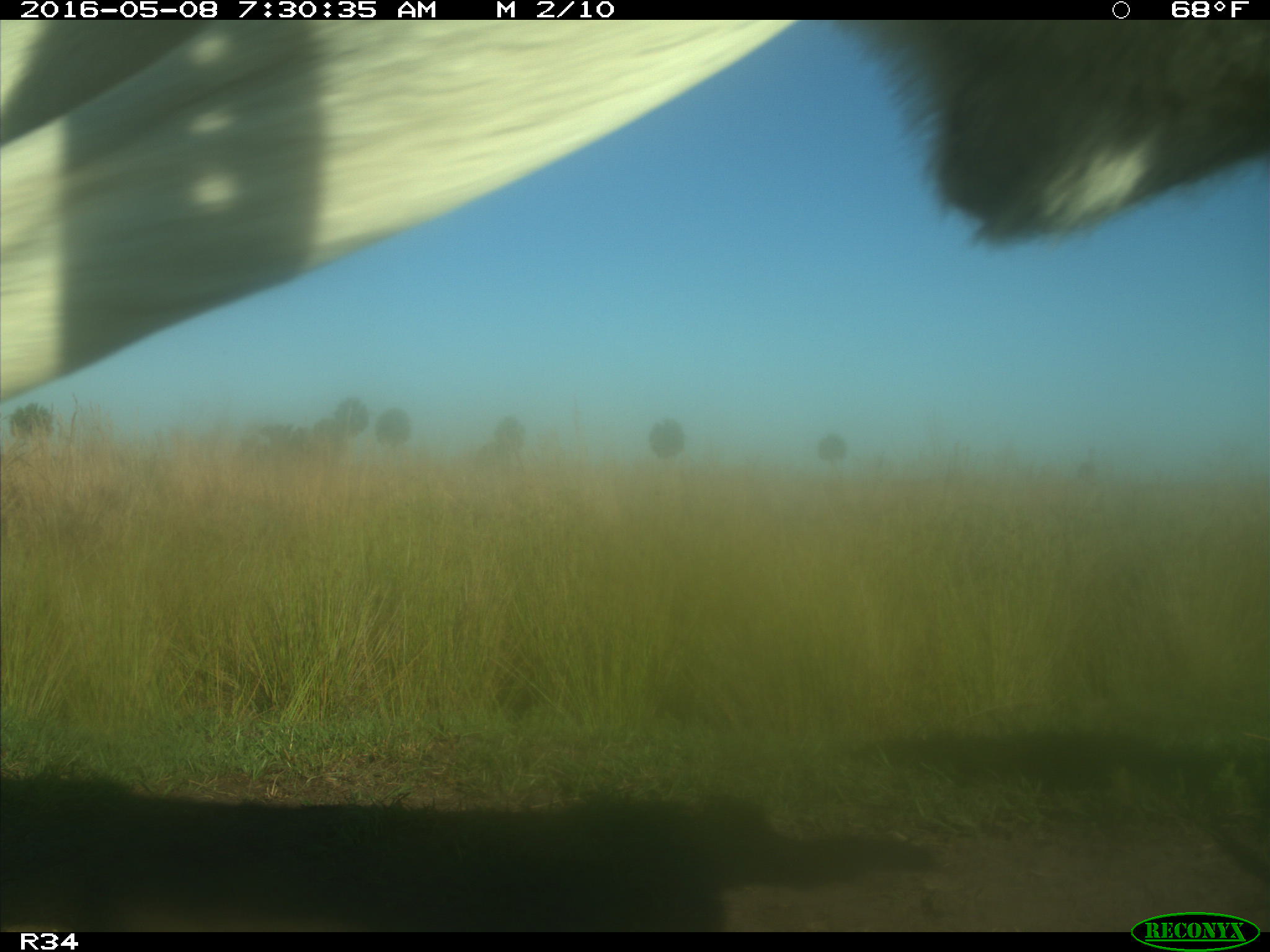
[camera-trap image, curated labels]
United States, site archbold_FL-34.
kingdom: Animalia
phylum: Chordata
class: Mammalia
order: Artiodactyla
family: Bovidae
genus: Bos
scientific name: Bos taurus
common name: domestic cow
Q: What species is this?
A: Bos taurus (domestic cow).